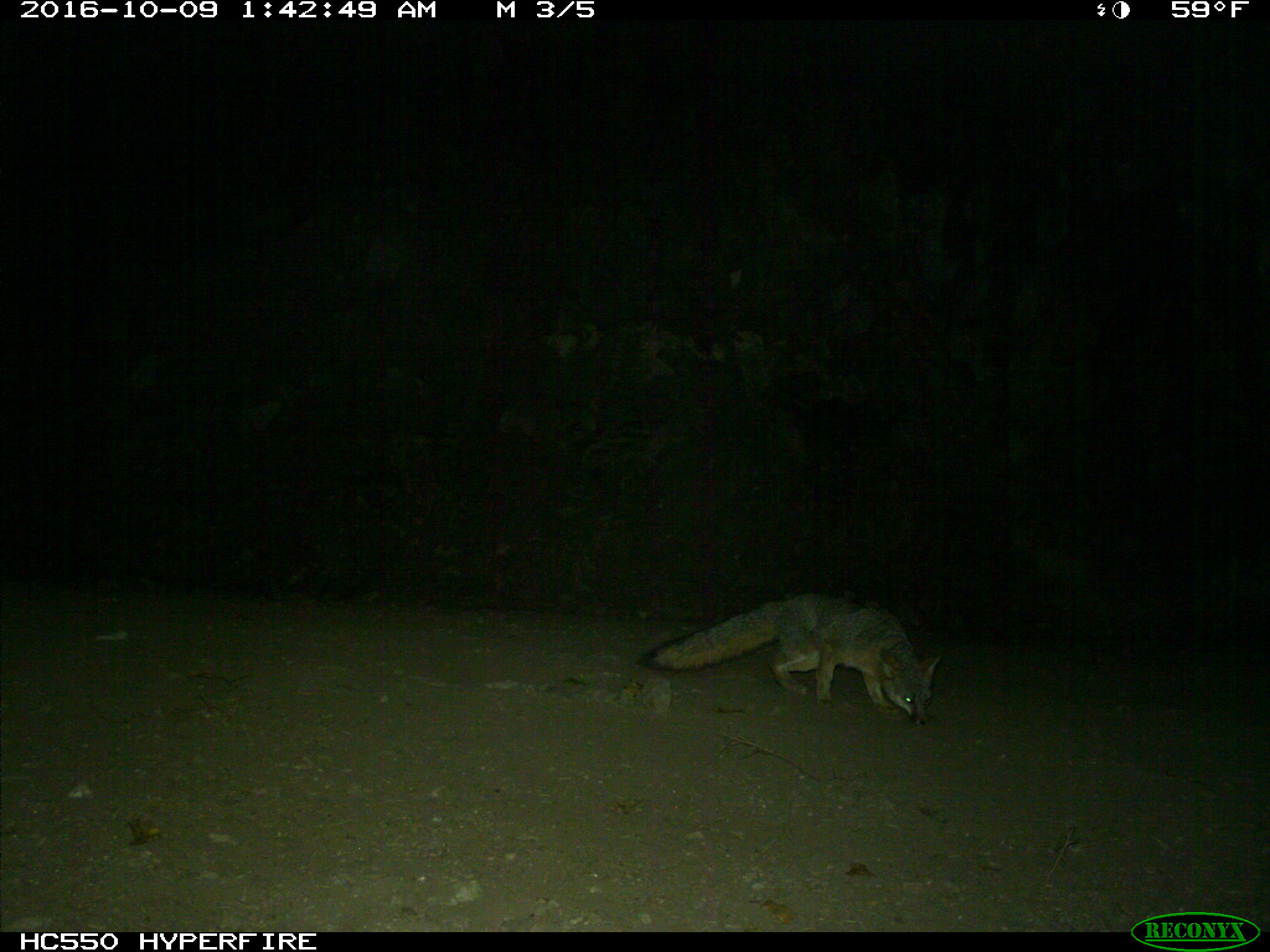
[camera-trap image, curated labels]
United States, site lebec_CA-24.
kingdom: Animalia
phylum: Chordata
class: Mammalia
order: Carnivora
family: Canidae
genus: Urocyon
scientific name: Urocyon cinereoargenteus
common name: gray fox